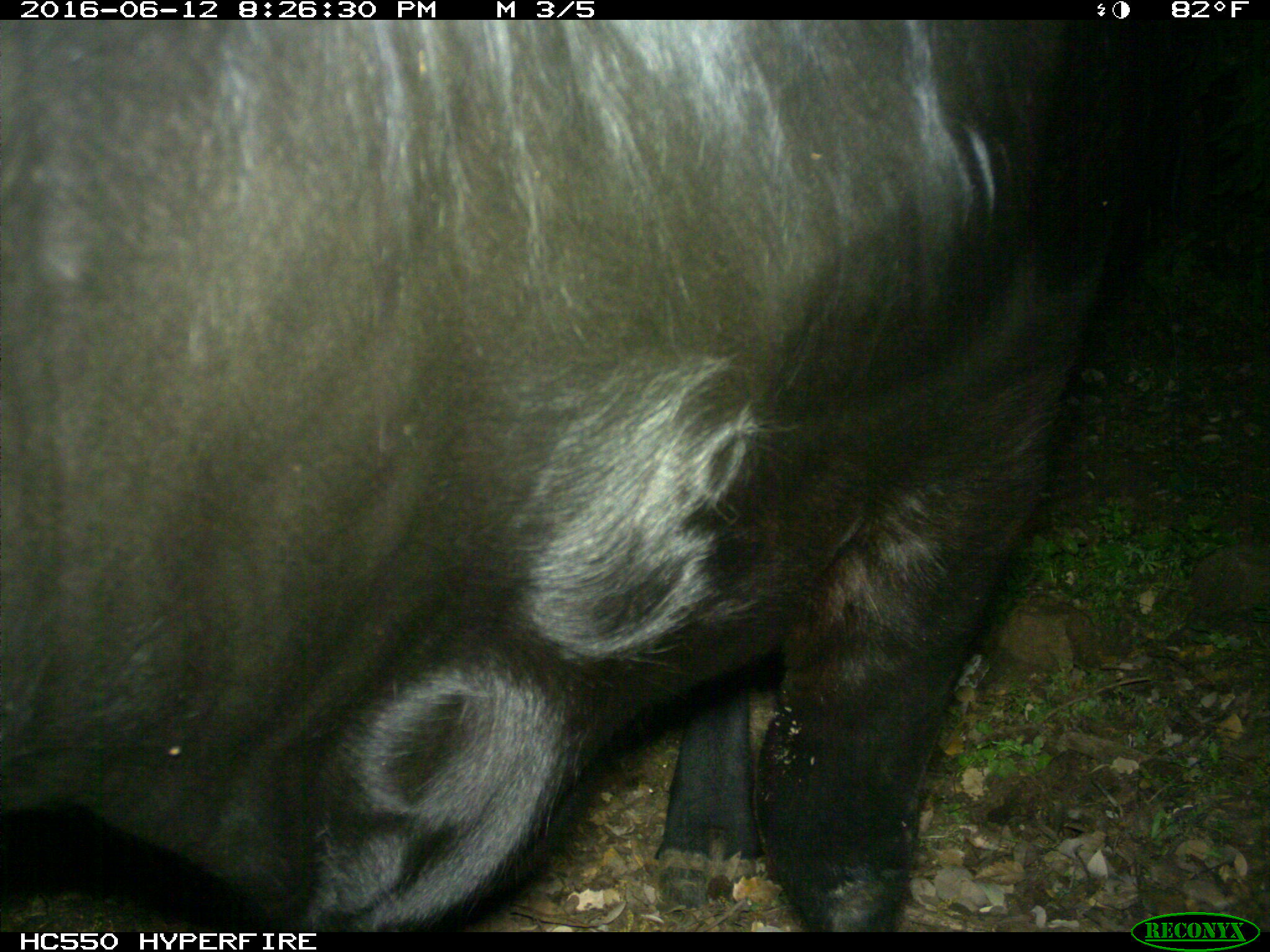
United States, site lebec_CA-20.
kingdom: Animalia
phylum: Chordata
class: Mammalia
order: Artiodactyla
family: Bovidae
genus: Bos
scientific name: Bos taurus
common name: domestic cow